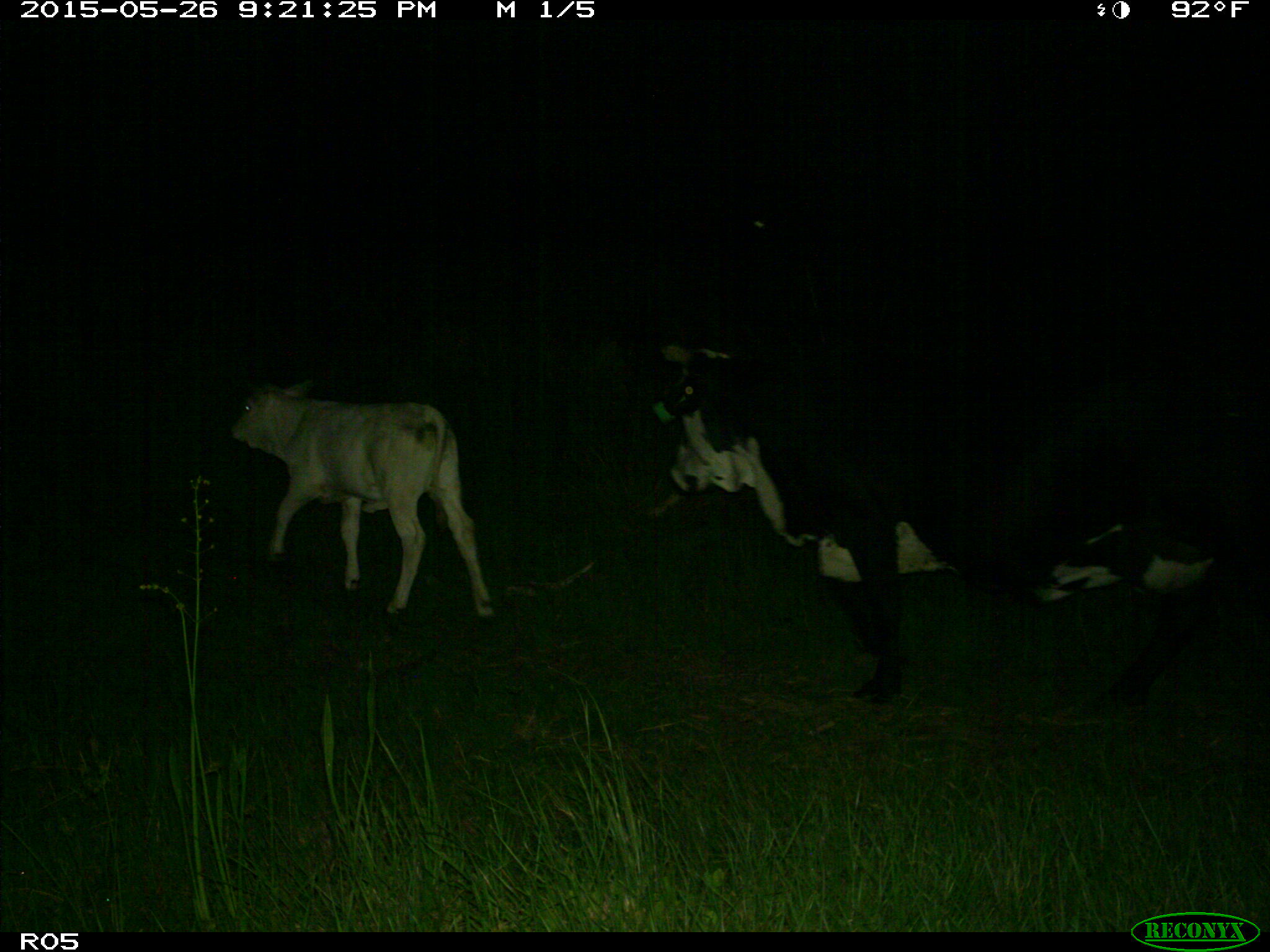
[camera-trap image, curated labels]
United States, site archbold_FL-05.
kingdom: Animalia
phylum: Chordata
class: Mammalia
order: Artiodactyla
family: Bovidae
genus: Bos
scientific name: Bos taurus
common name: domestic cow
Bos taurus (domestic cow).